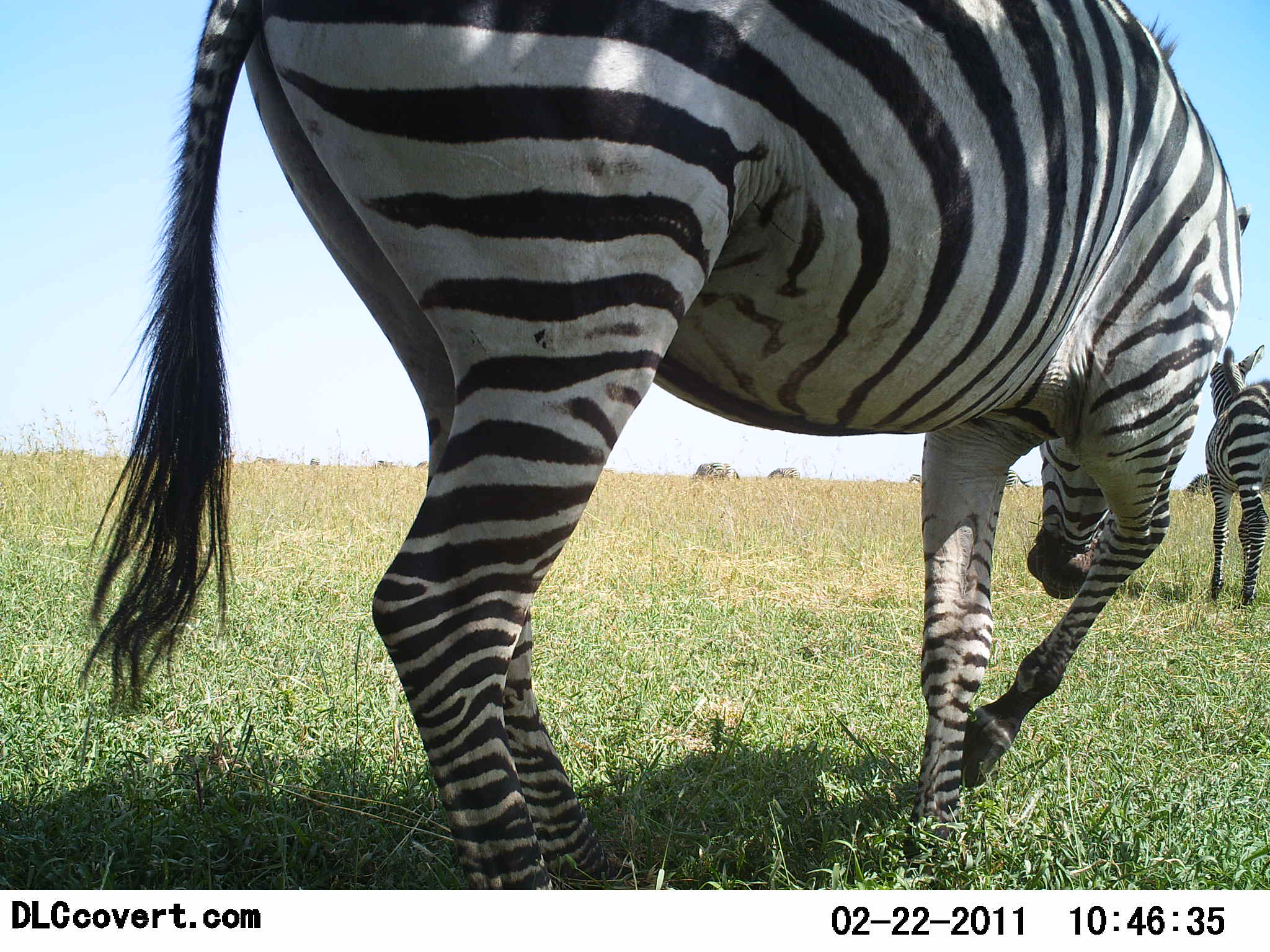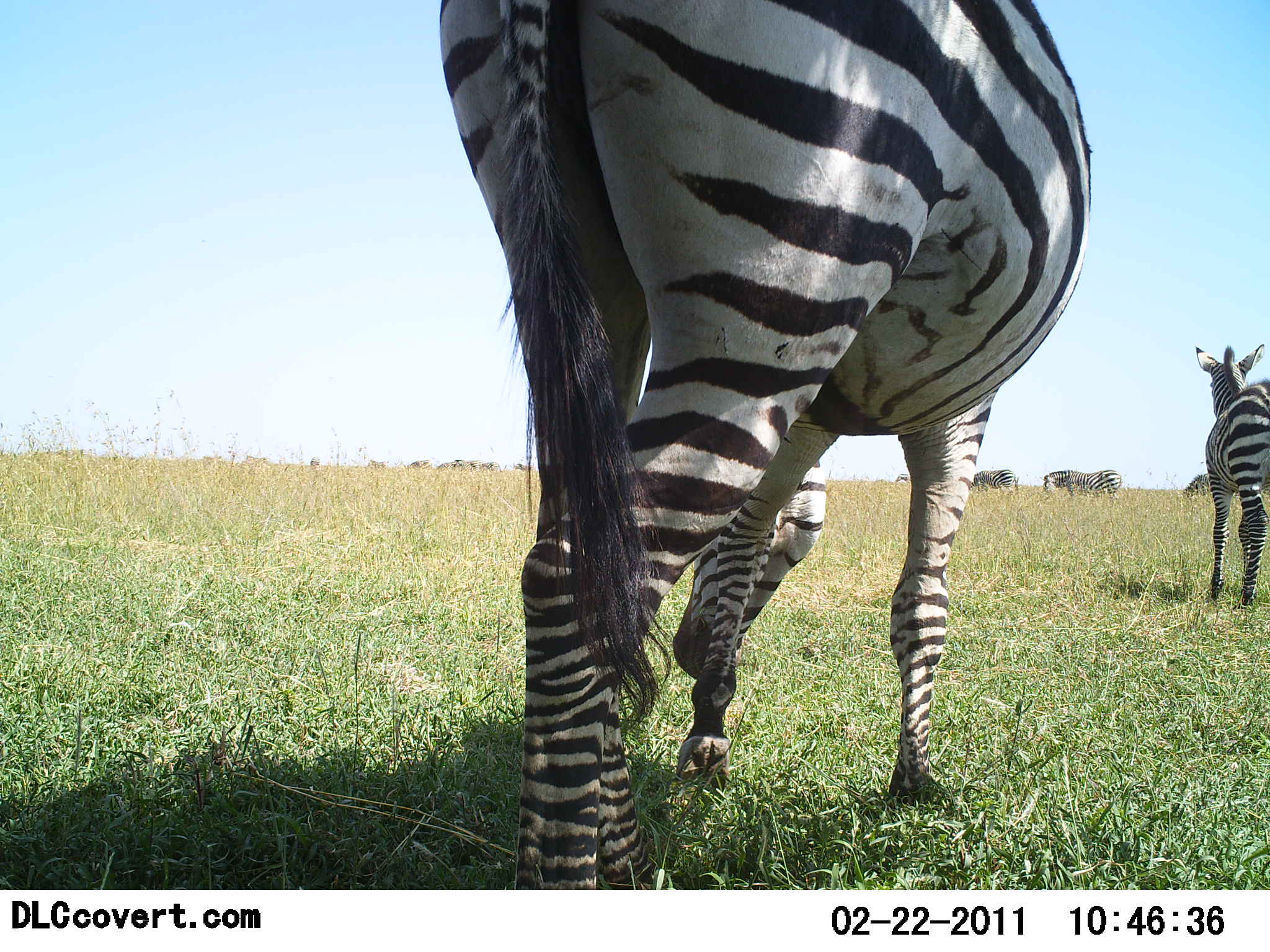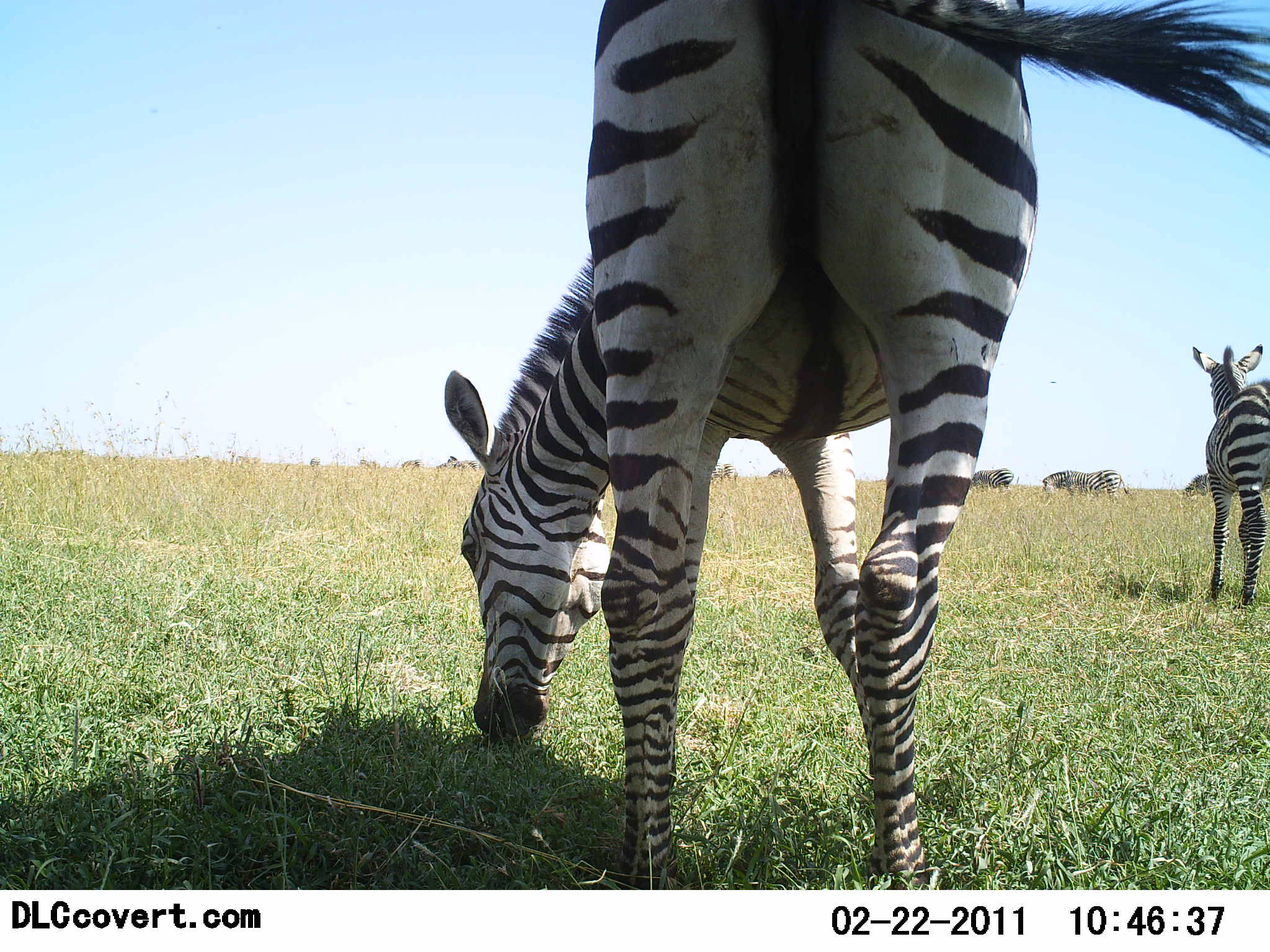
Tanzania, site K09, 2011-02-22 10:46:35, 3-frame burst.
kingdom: Animalia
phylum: Chordata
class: Mammalia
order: Perissodactyla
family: Equidae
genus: Equus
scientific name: Equus quagga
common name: plains zebra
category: zebra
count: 5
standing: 85%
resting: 0%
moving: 23%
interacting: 8%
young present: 0%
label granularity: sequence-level